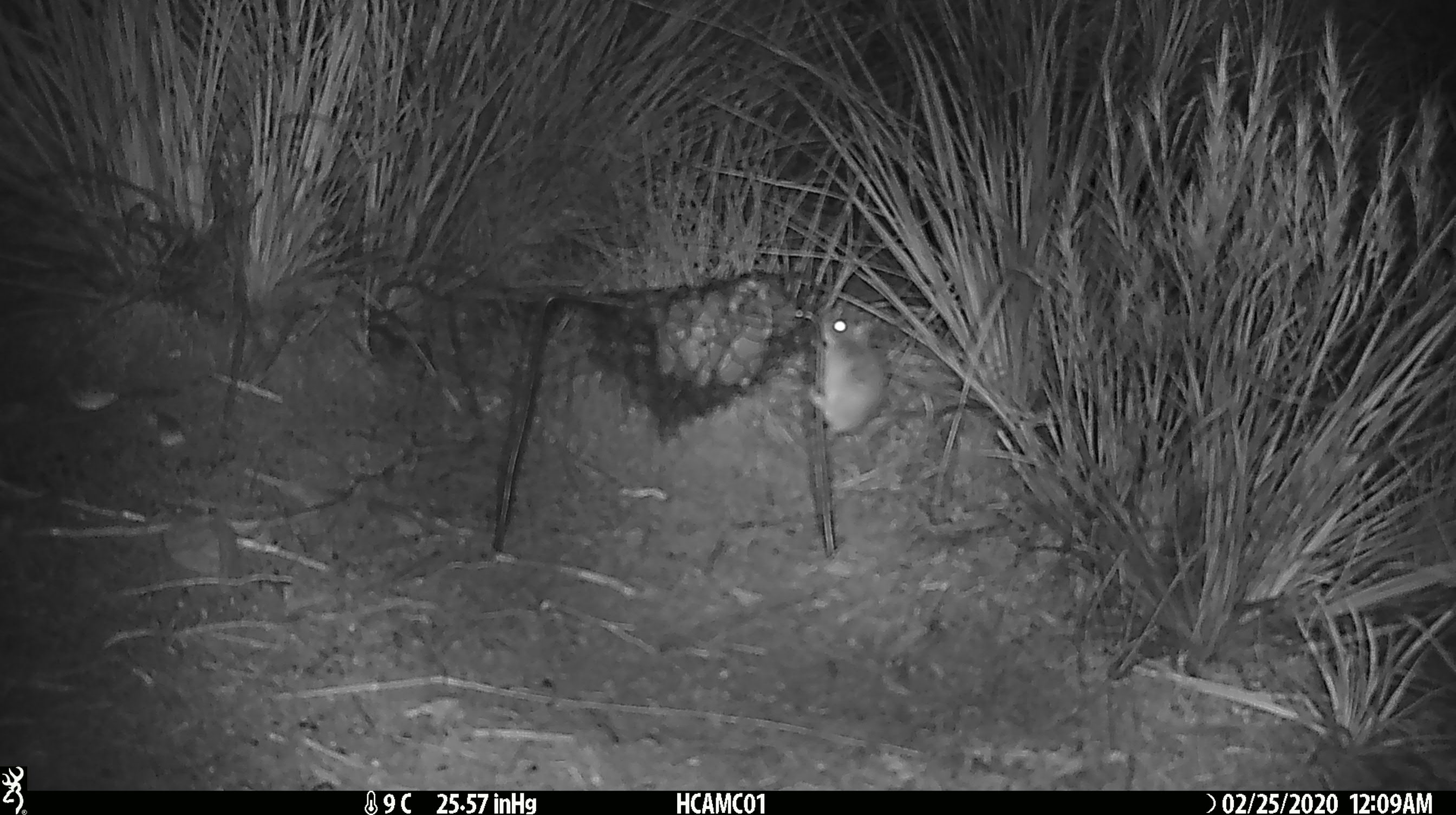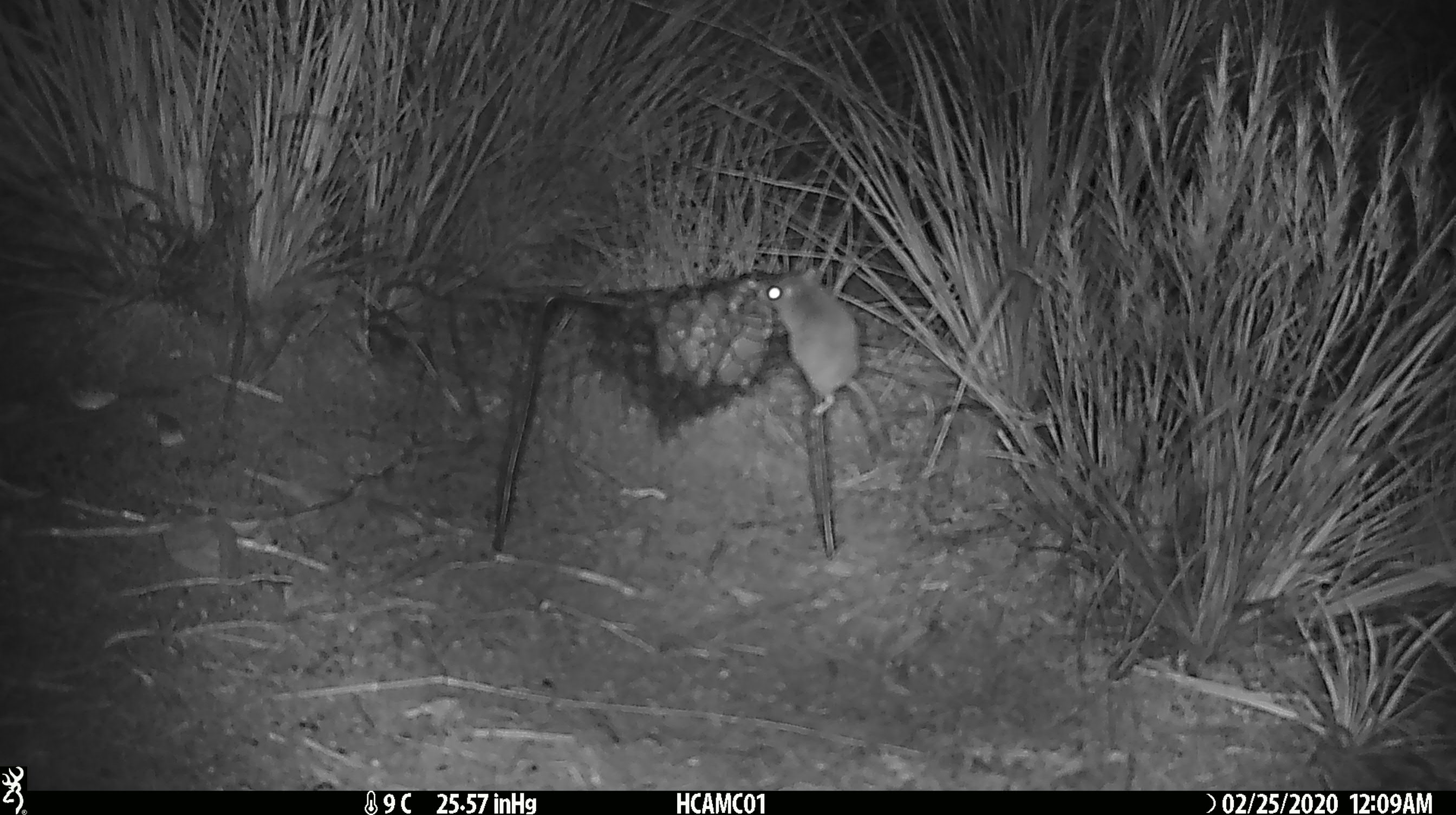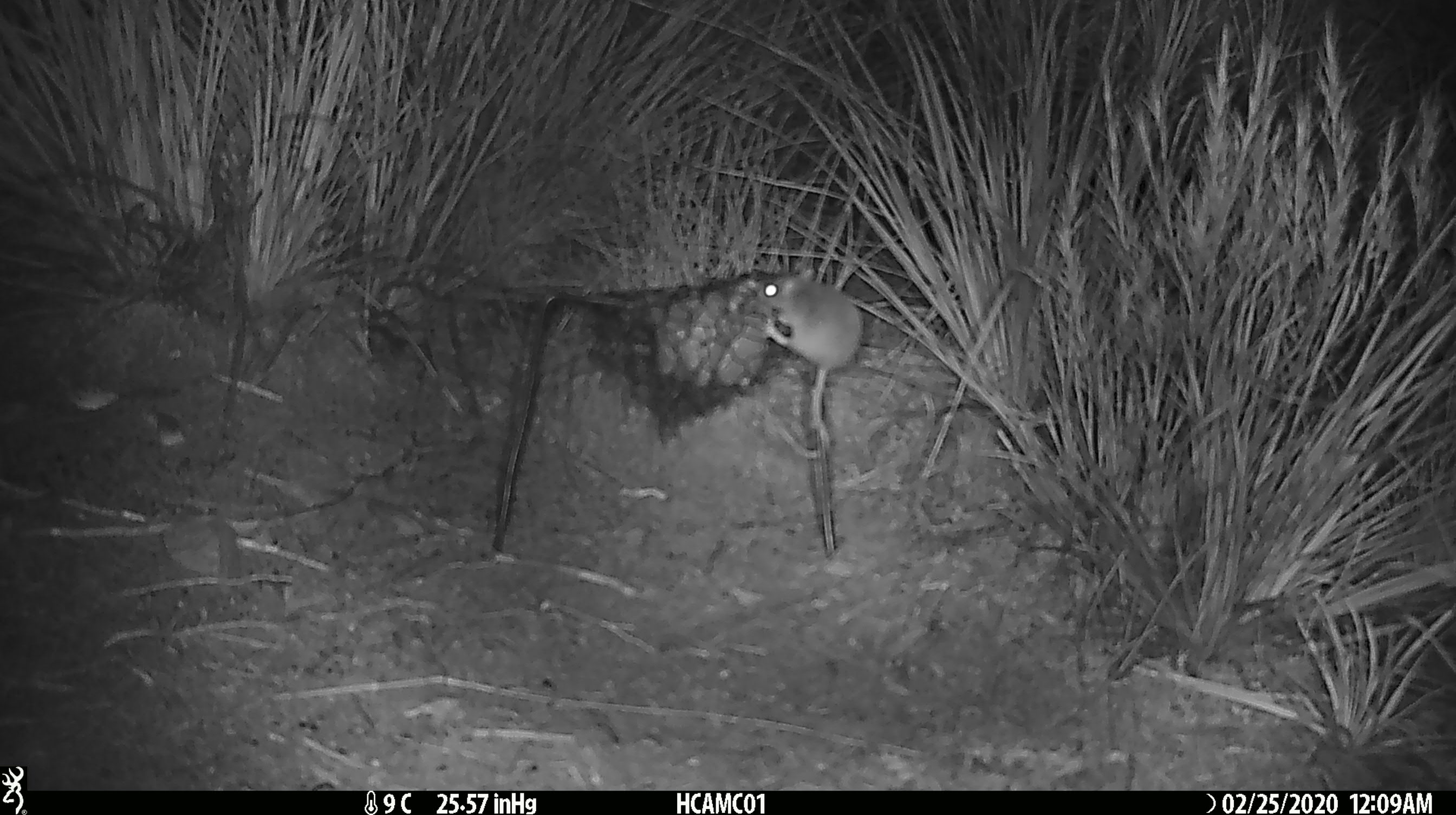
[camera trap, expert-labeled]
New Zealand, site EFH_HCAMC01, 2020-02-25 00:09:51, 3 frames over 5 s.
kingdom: Animalia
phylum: Chordata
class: Mammalia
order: Rodentia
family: Muridae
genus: Mus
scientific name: Mus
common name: mouse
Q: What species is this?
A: Mouse (Mus).